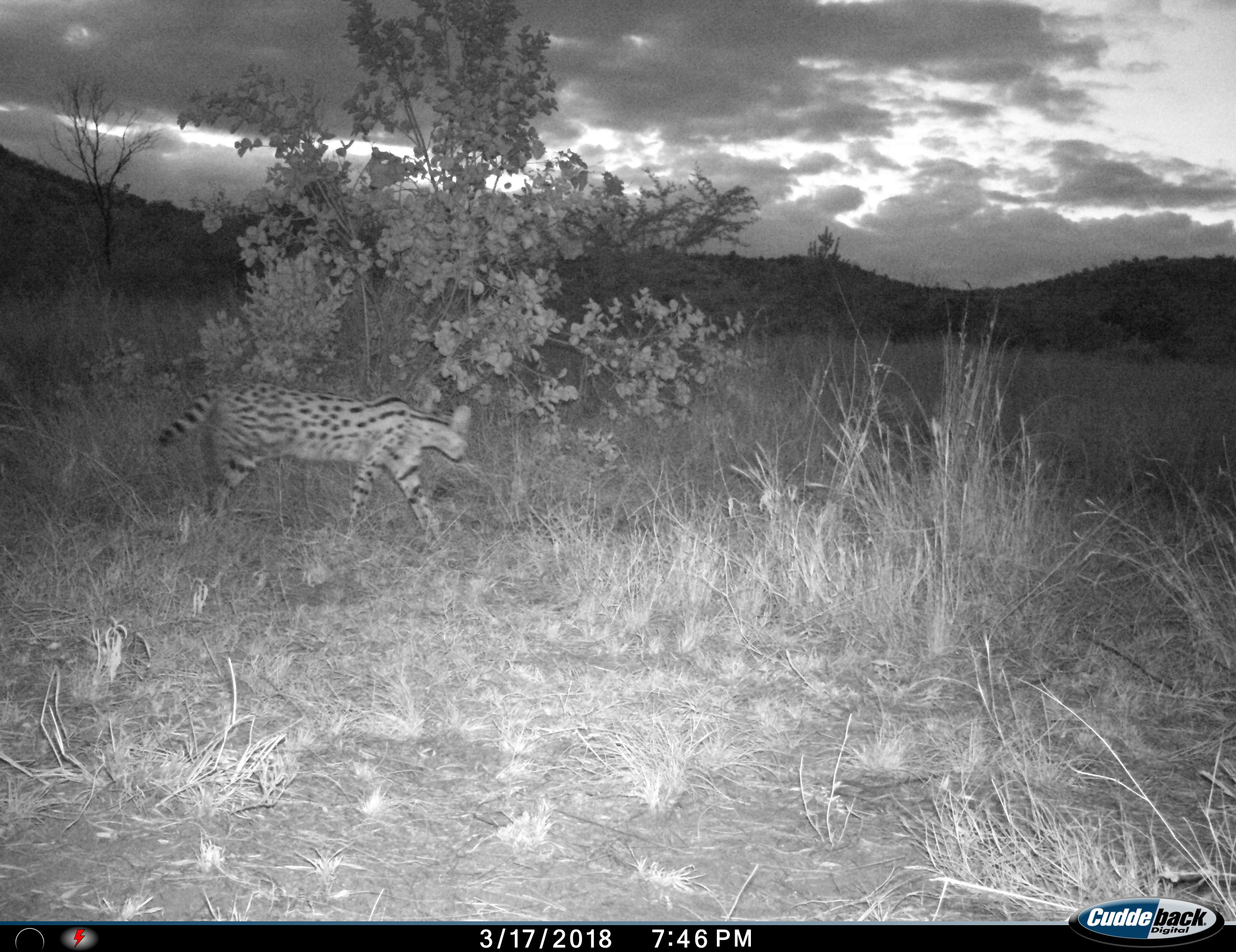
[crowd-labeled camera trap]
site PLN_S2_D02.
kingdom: Animalia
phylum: Chordata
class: Mammalia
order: Carnivora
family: Felidae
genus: Leptailurus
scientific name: Leptailurus serval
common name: serval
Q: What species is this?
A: Serval (Leptailurus serval).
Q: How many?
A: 1.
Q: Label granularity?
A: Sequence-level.